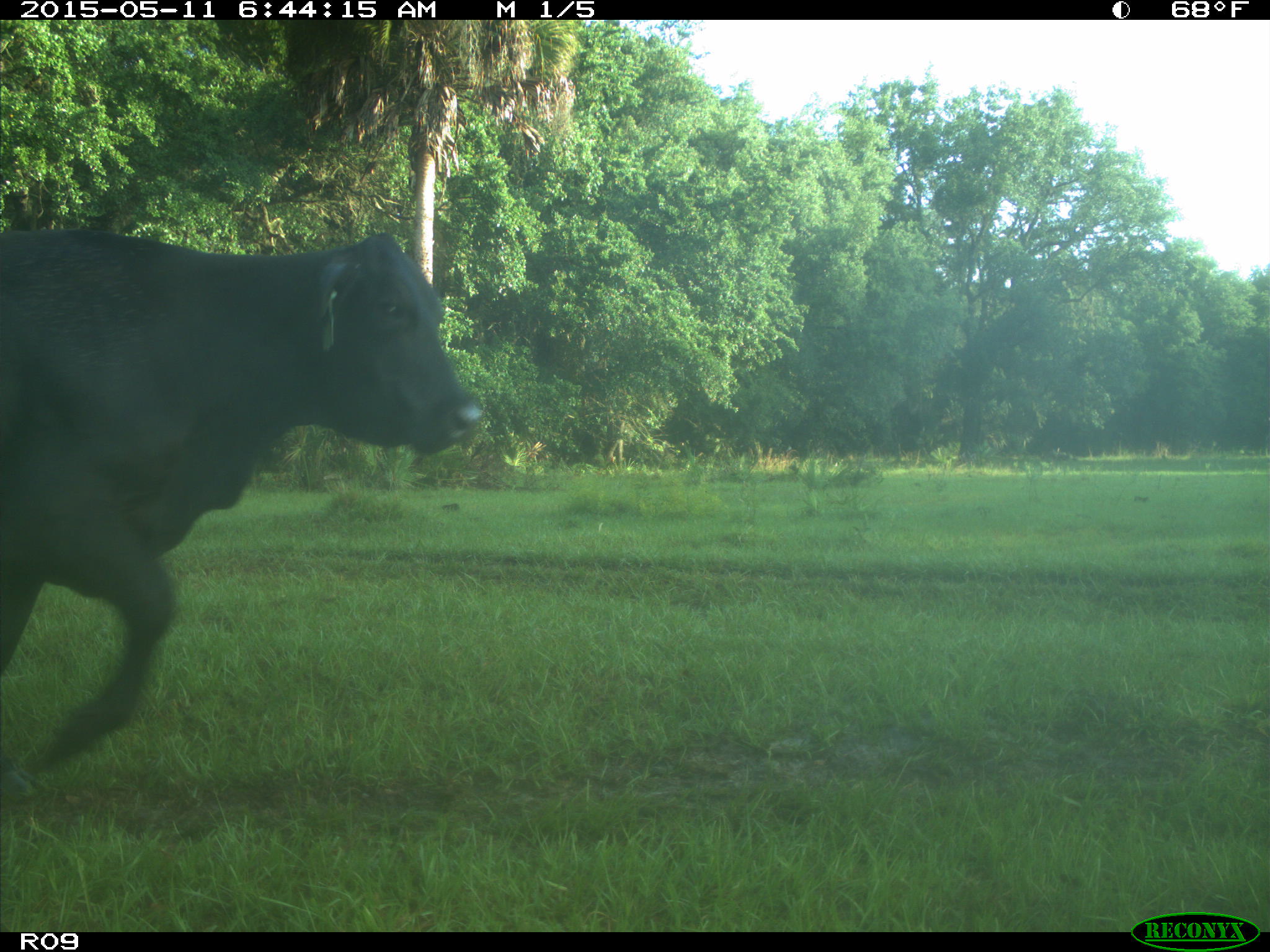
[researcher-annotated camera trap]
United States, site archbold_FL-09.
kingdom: Animalia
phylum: Chordata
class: Mammalia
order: Artiodactyla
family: Bovidae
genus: Bos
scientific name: Bos taurus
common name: domestic cow